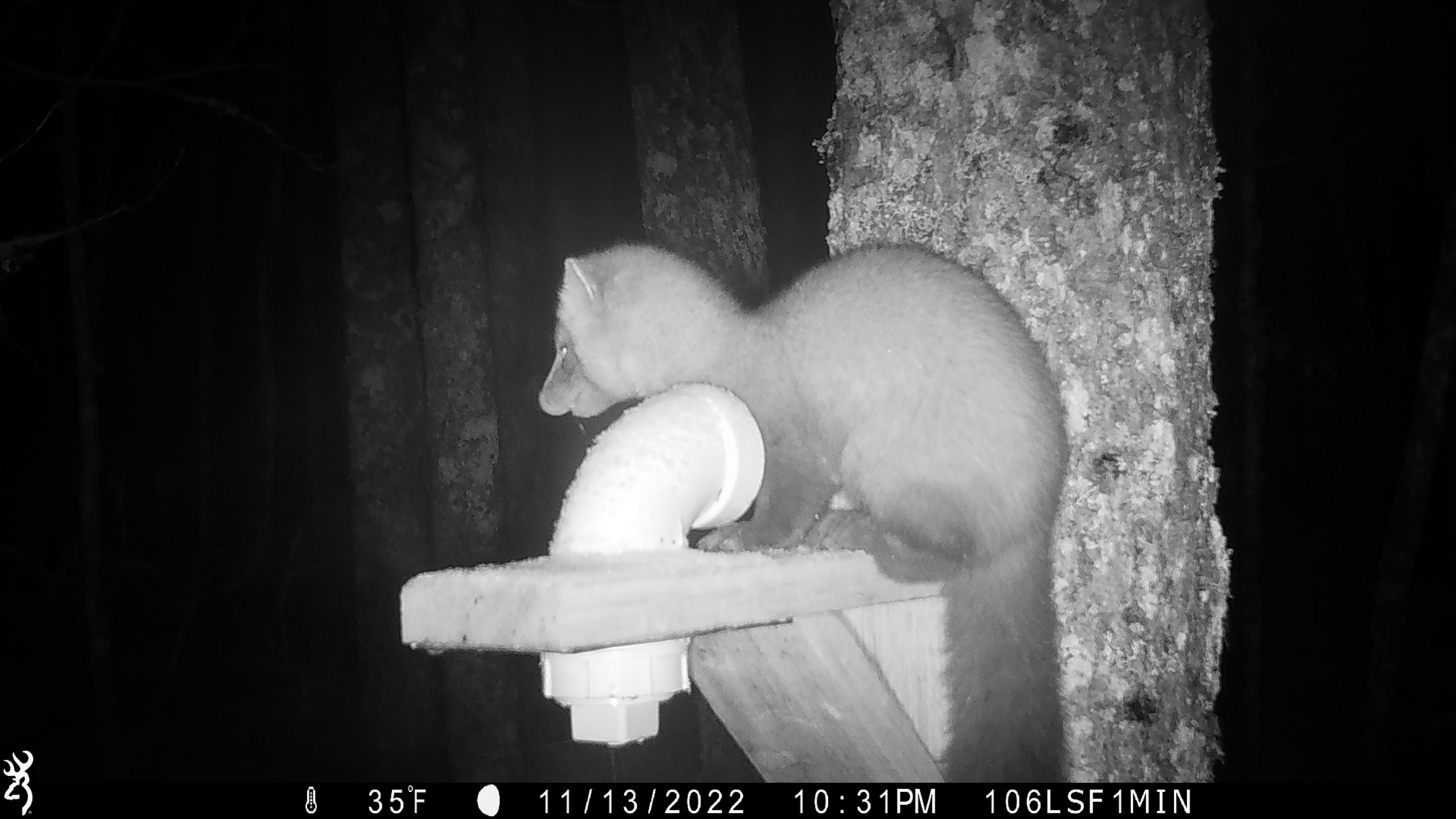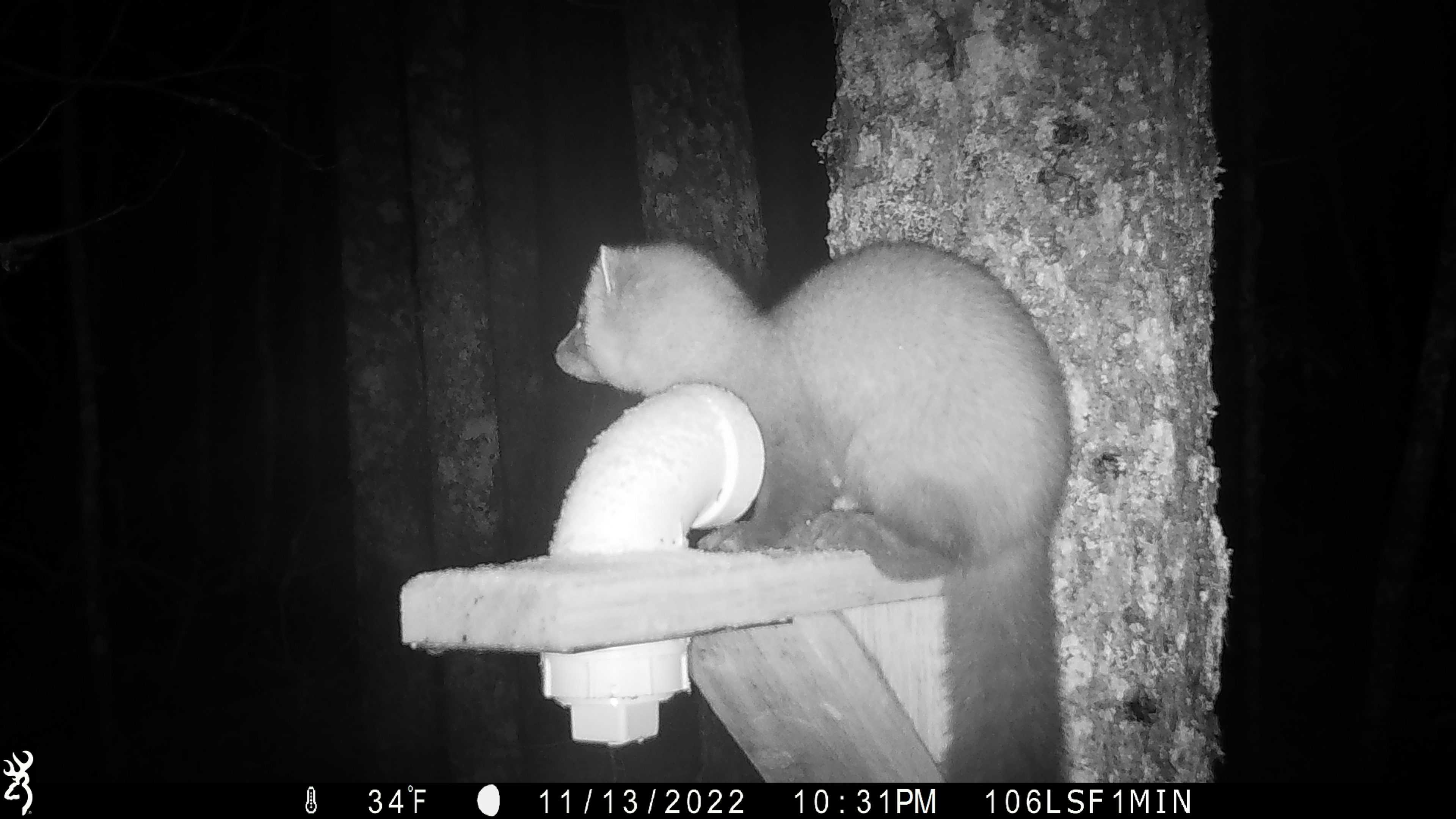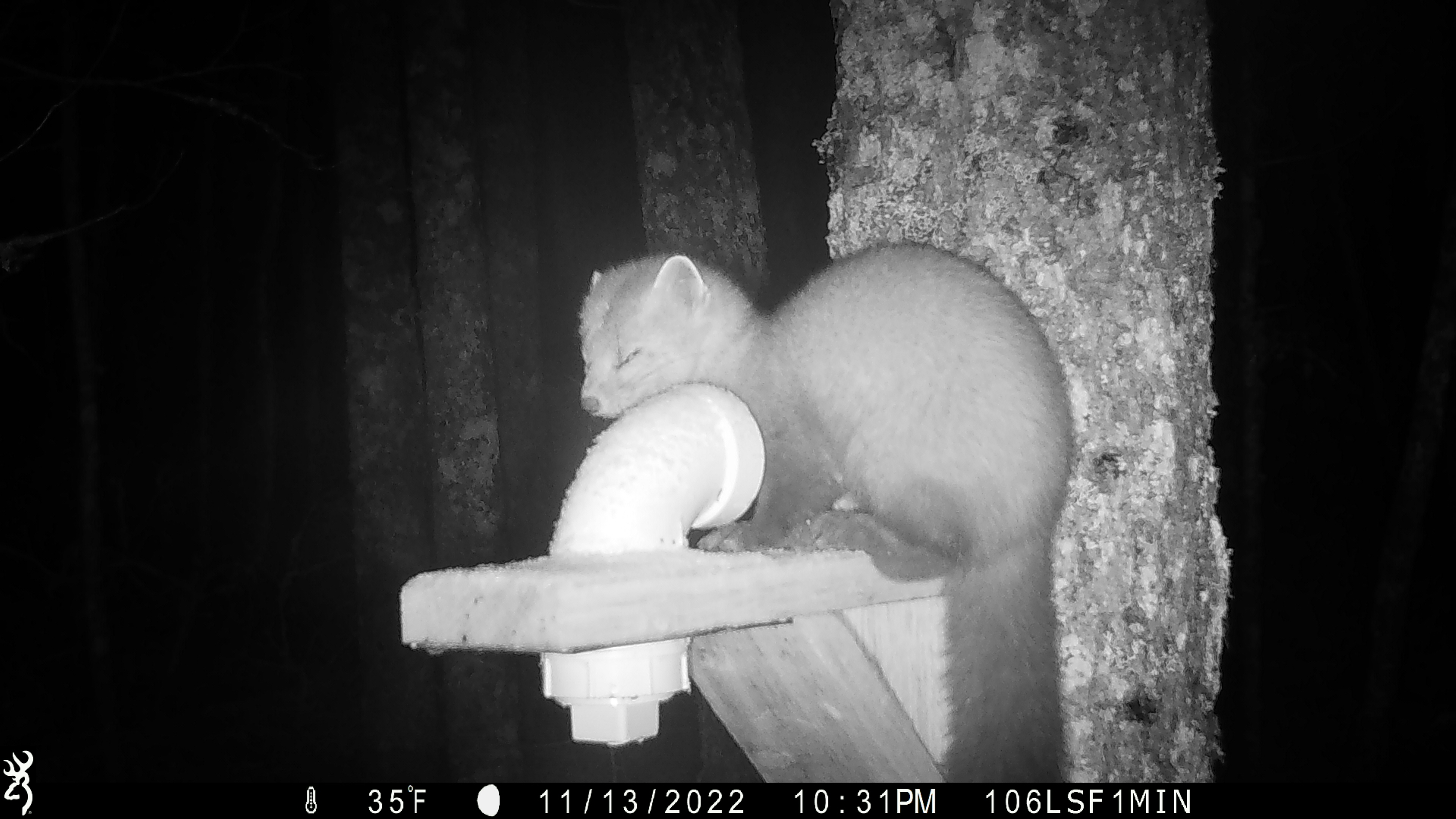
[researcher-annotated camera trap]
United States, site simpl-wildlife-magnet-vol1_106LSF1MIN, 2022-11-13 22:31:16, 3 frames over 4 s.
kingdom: Animalia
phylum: Chordata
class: Mammalia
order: Carnivora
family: Mustelidae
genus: Martes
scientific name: Martes americana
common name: american marten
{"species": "american marten (Martes americana)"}